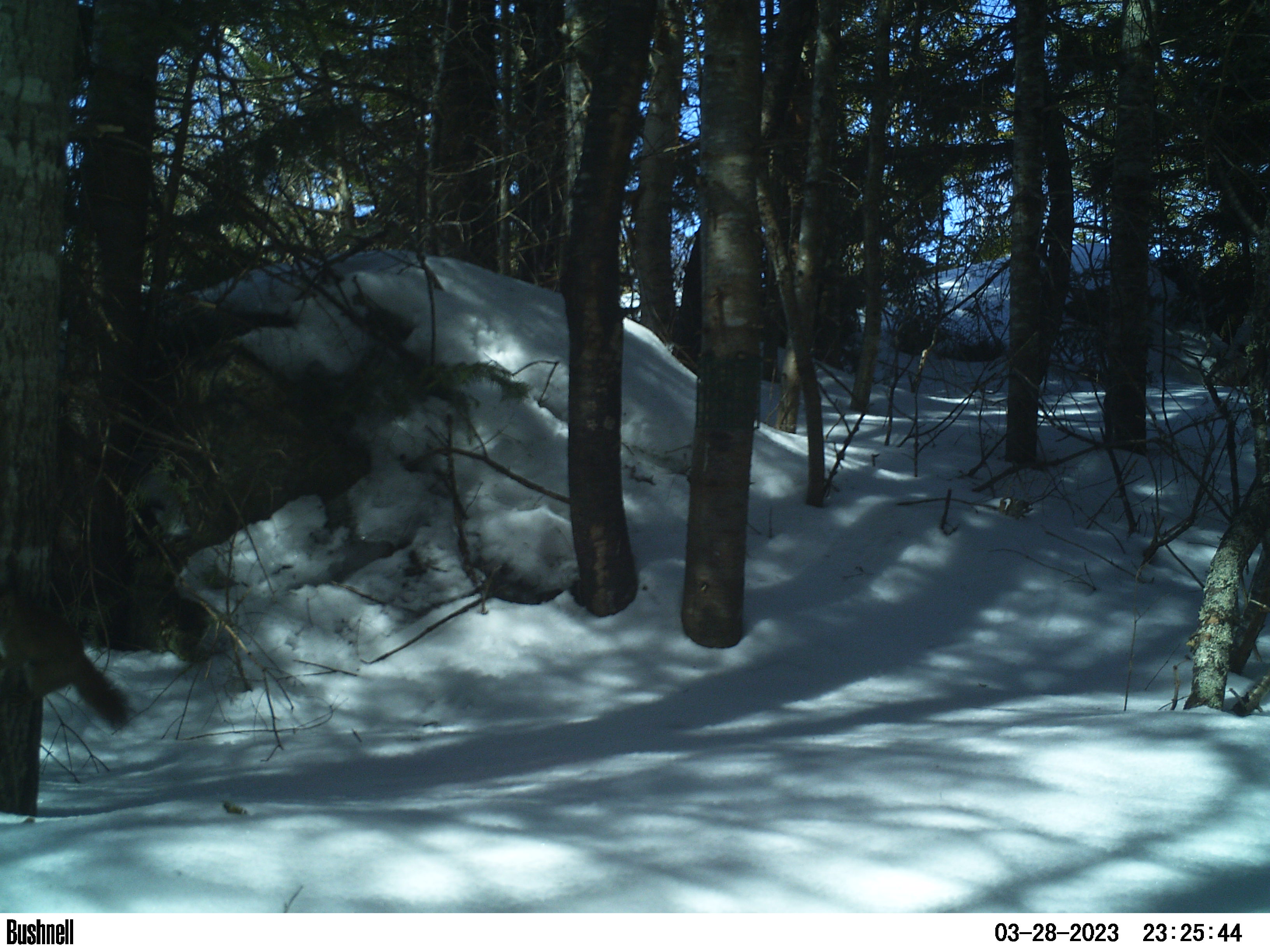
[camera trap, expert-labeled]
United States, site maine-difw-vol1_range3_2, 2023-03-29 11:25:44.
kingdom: Animalia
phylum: Chordata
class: Mammalia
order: Rodentia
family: Sciuridae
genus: Tamiasciurus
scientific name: Tamiasciurus hudsonicus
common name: red squirrel